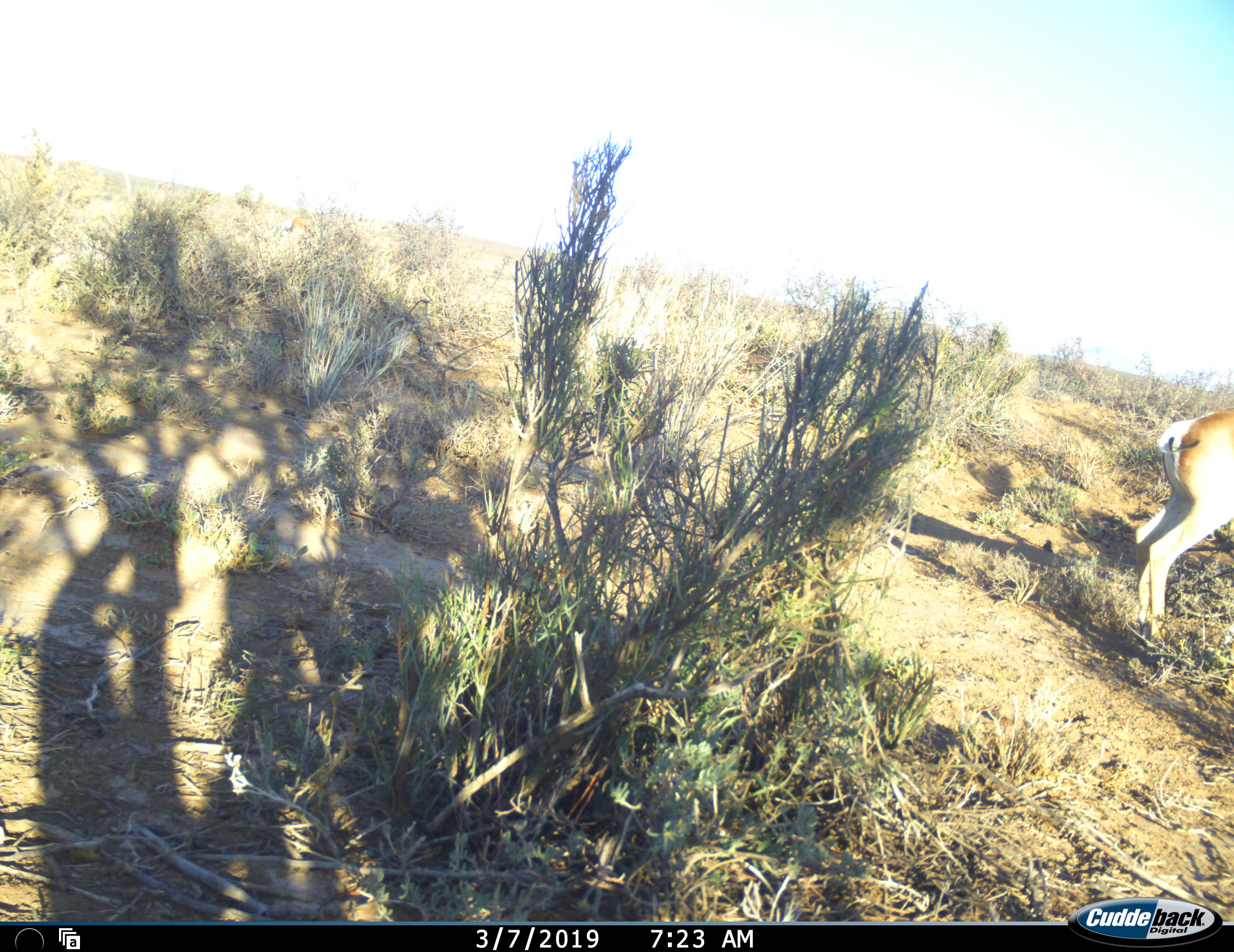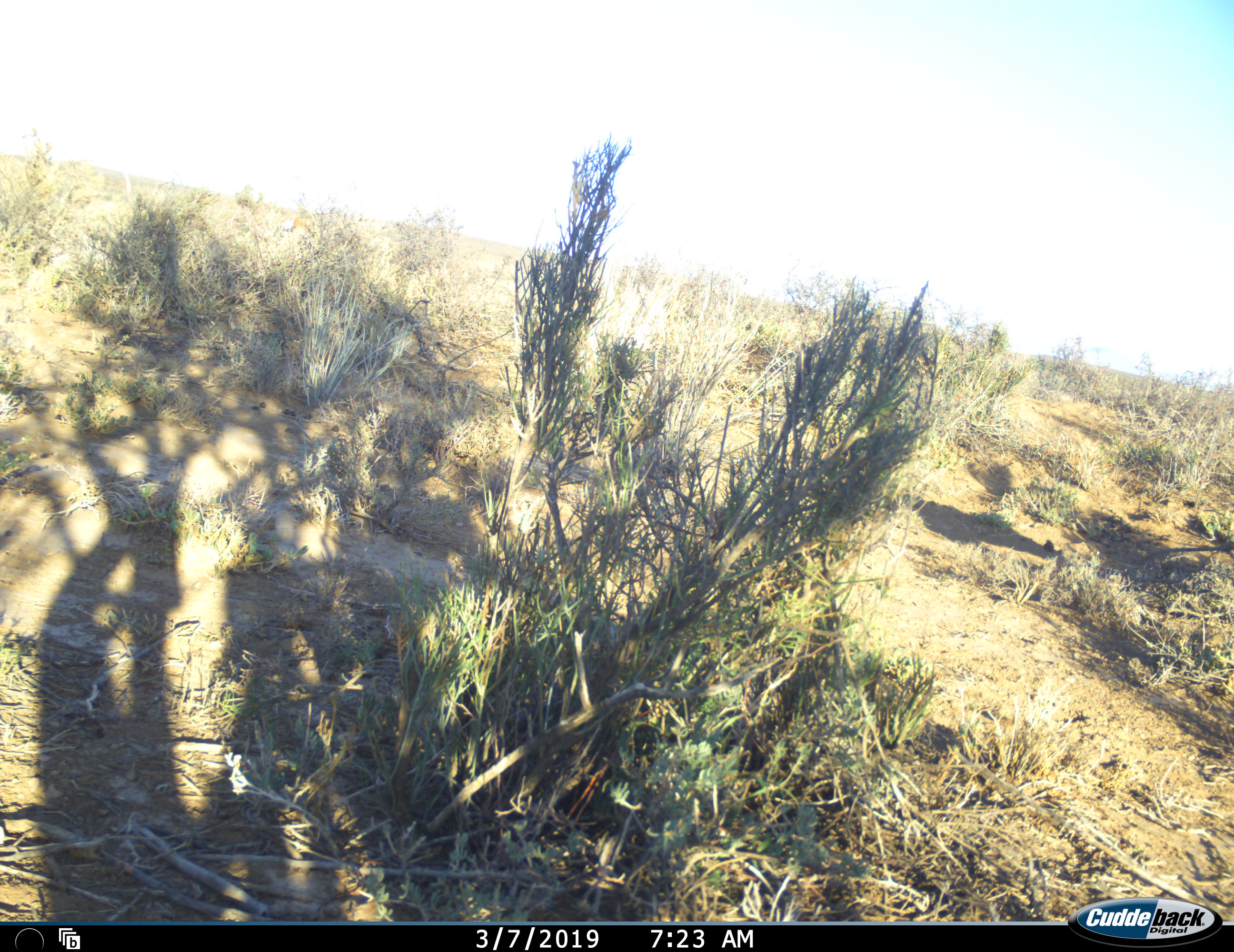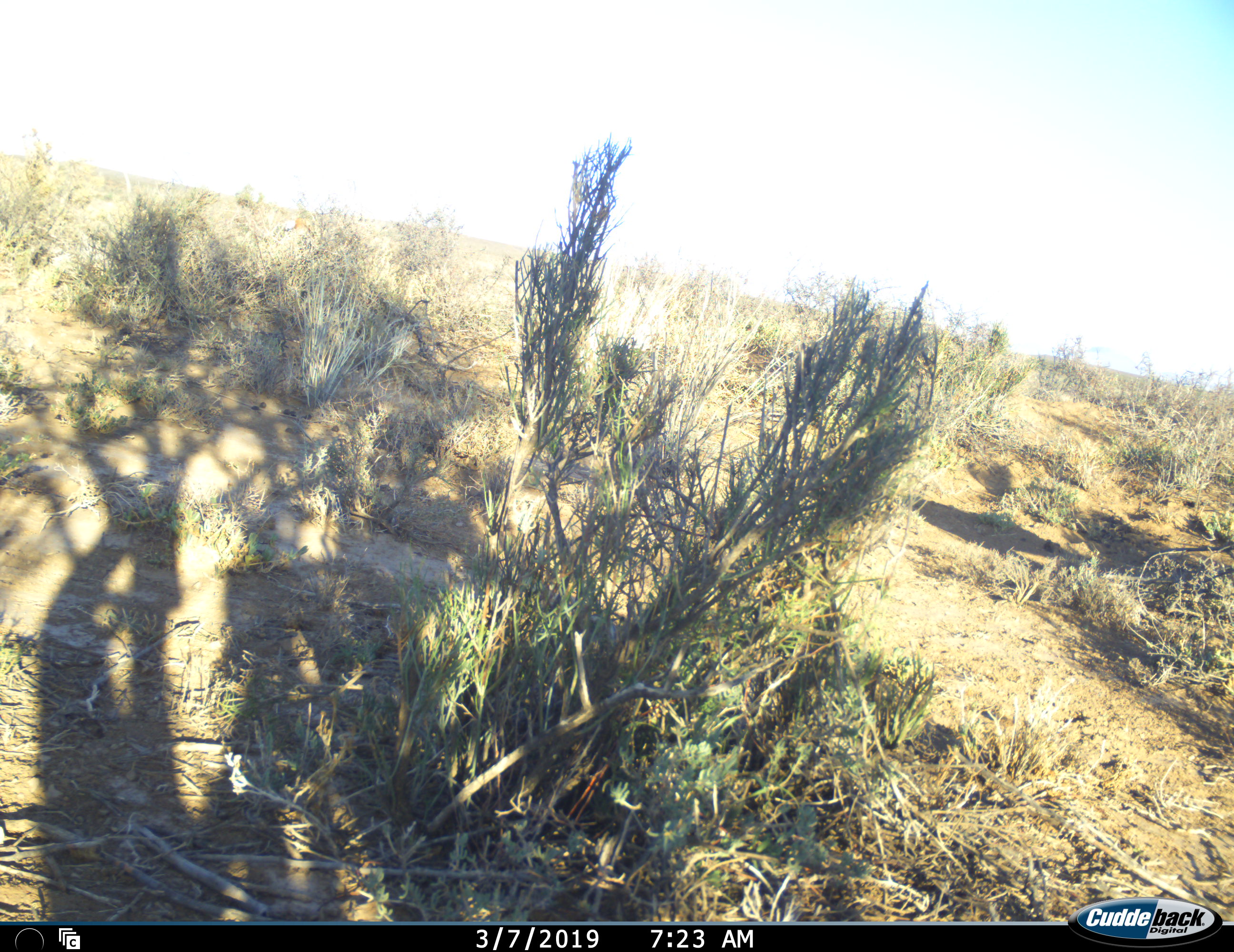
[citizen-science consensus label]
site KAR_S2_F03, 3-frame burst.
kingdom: Animalia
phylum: Chordata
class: Mammalia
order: Artiodactyla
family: Bovidae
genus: Antidorcas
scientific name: Antidorcas marsupialis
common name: springbok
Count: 1.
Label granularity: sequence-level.